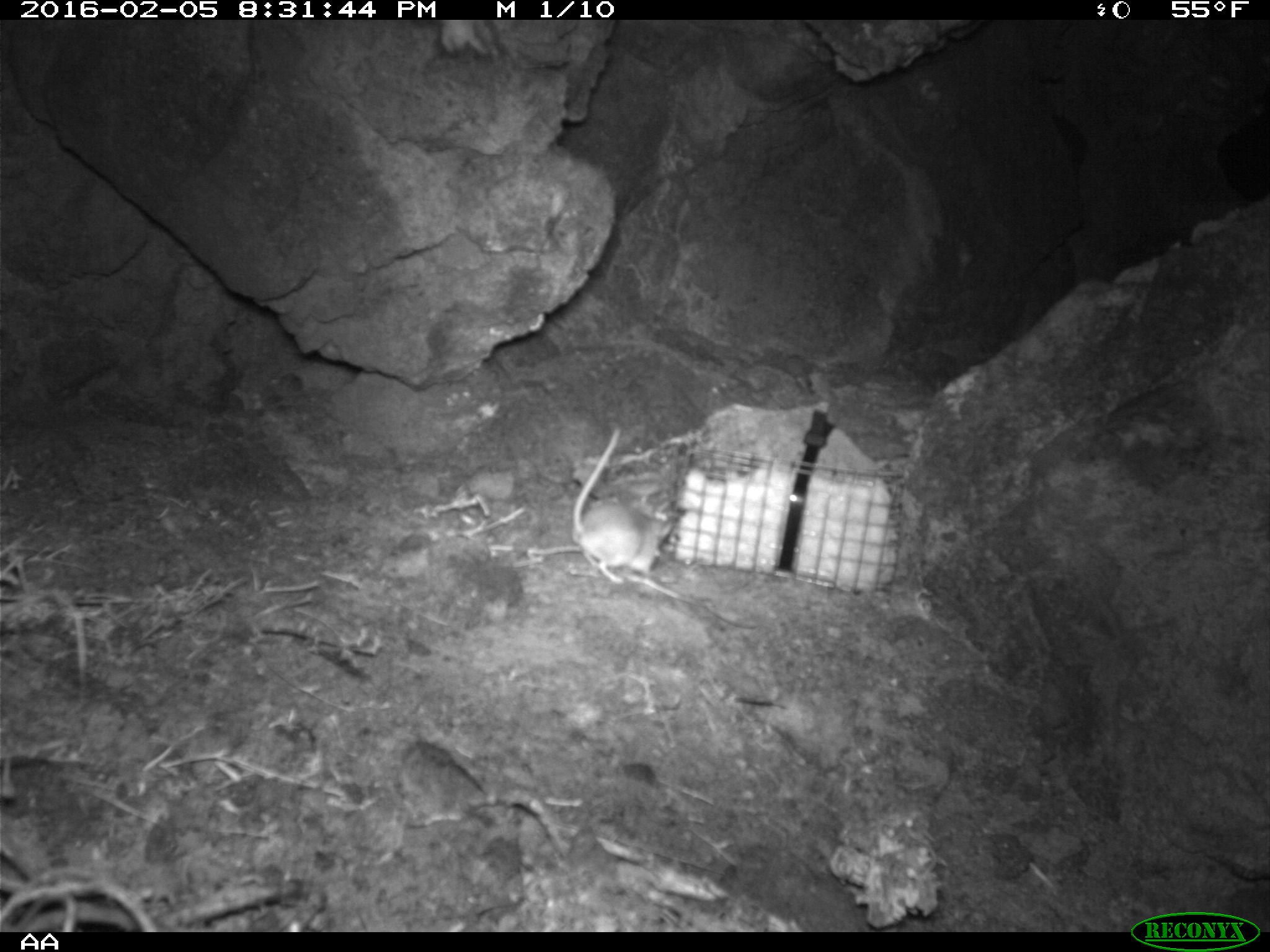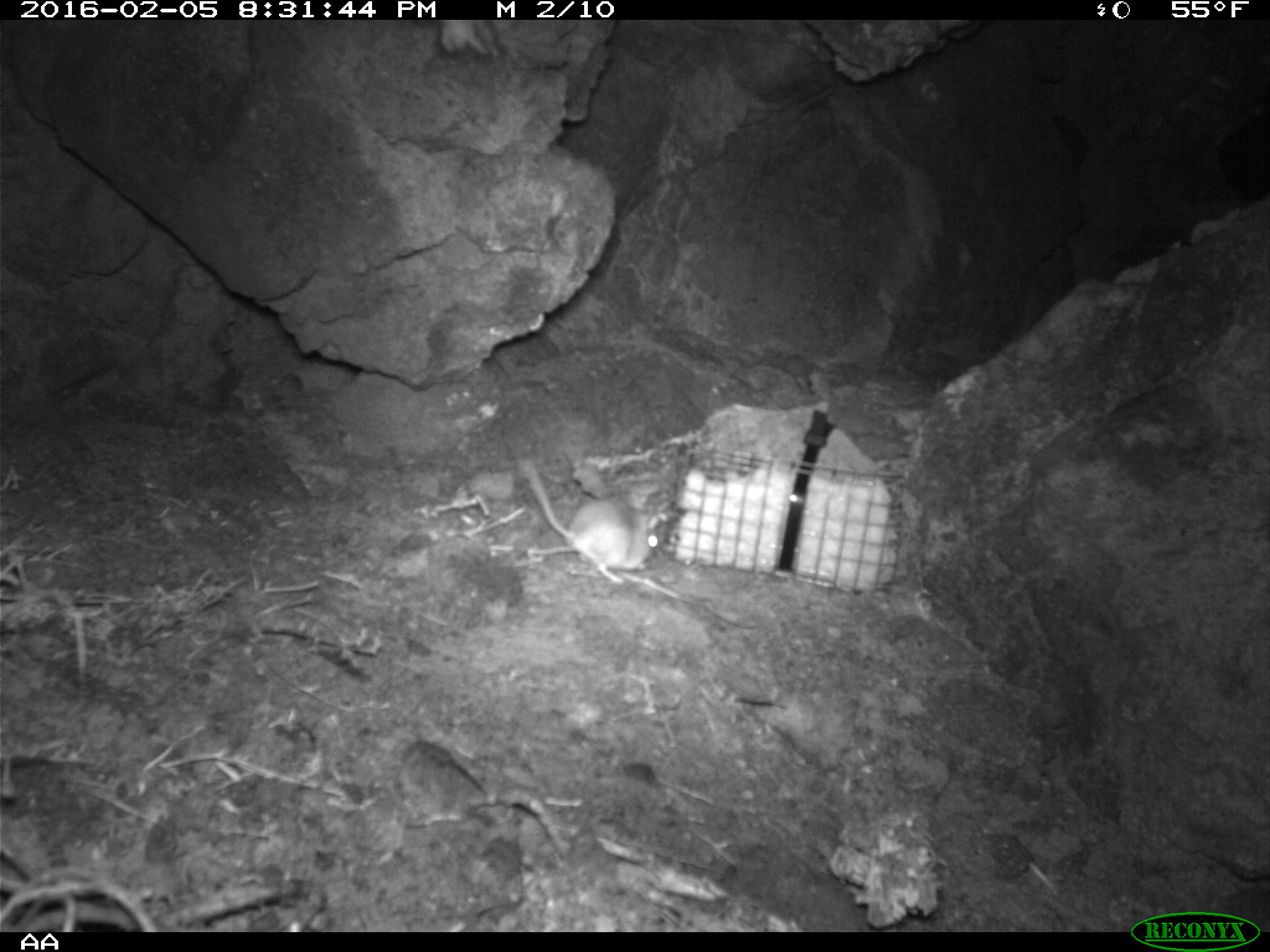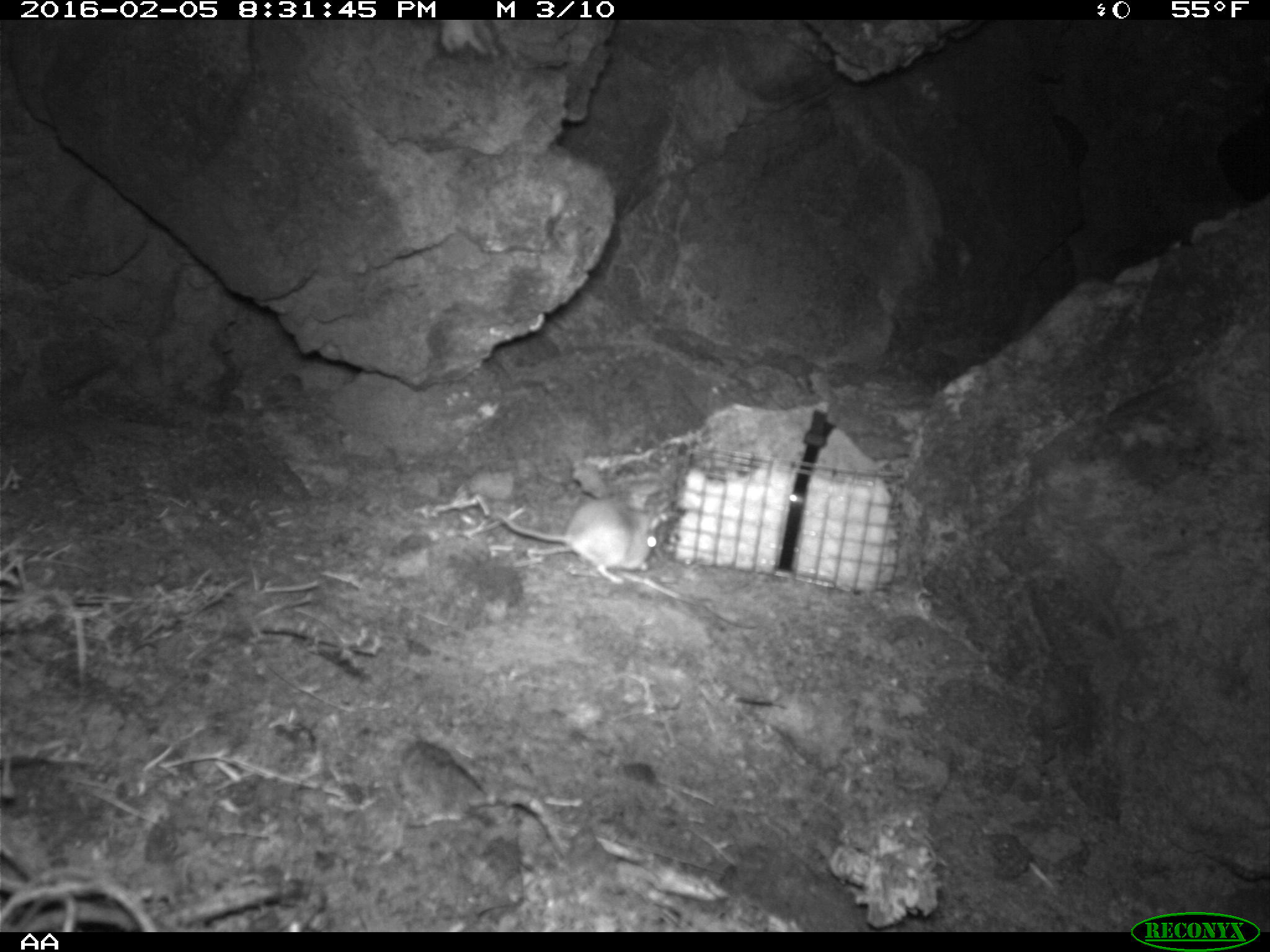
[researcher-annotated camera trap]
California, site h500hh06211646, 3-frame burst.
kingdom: Animalia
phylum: Chordata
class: Mammalia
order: Rodentia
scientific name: Rodentia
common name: rodent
Rodent (Rodentia).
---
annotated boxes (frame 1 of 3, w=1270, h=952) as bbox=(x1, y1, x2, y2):
rodent: bbox=(572, 425, 670, 588)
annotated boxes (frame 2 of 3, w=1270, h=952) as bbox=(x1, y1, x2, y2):
rodent: bbox=(518, 455, 662, 585)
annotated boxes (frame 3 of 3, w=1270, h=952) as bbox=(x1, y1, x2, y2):
rodent: bbox=(495, 500, 661, 583)